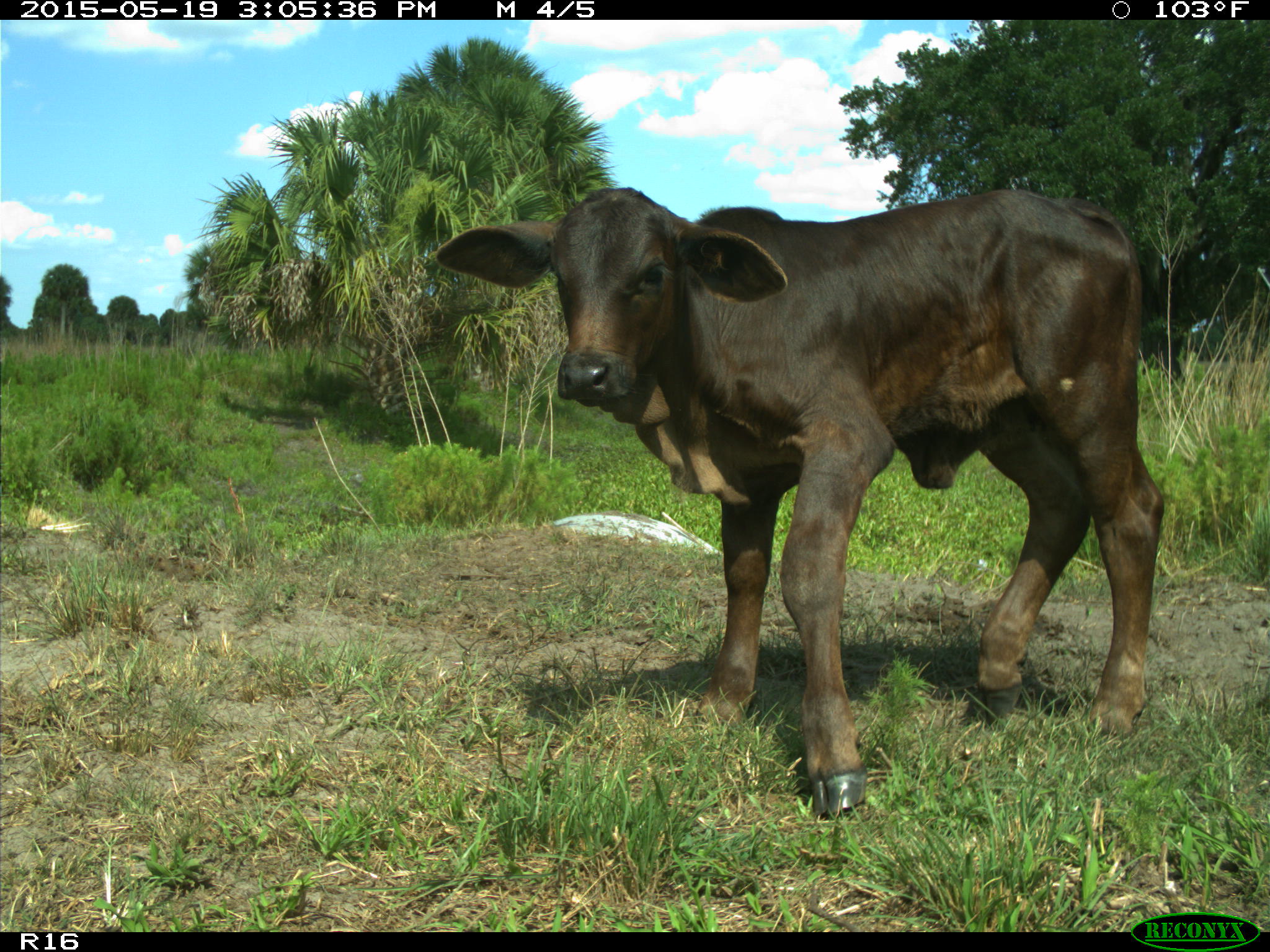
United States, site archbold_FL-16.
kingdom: Animalia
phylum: Chordata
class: Mammalia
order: Artiodactyla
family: Bovidae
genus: Bos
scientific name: Bos taurus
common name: domestic cow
Bos taurus (domestic cow).